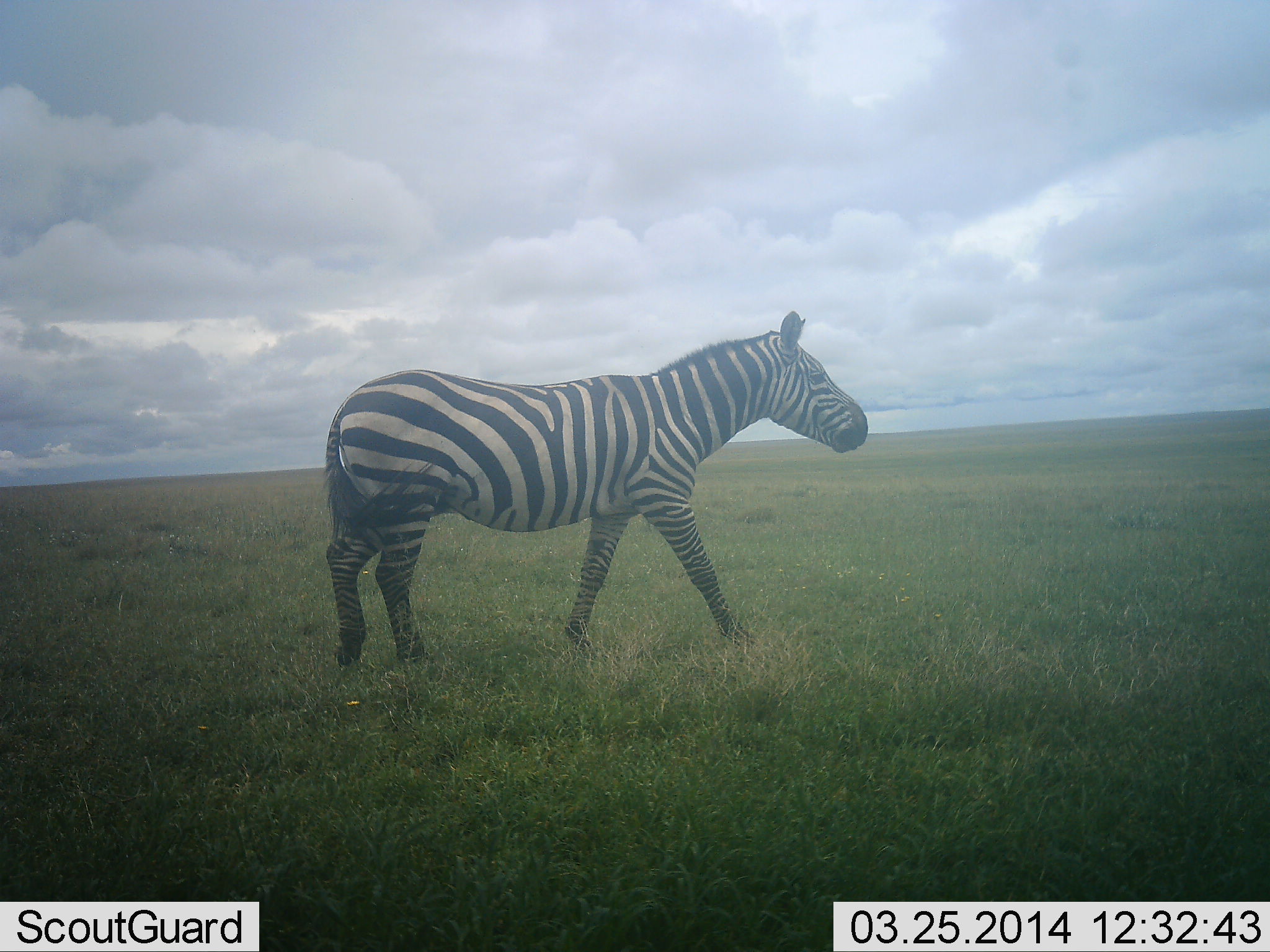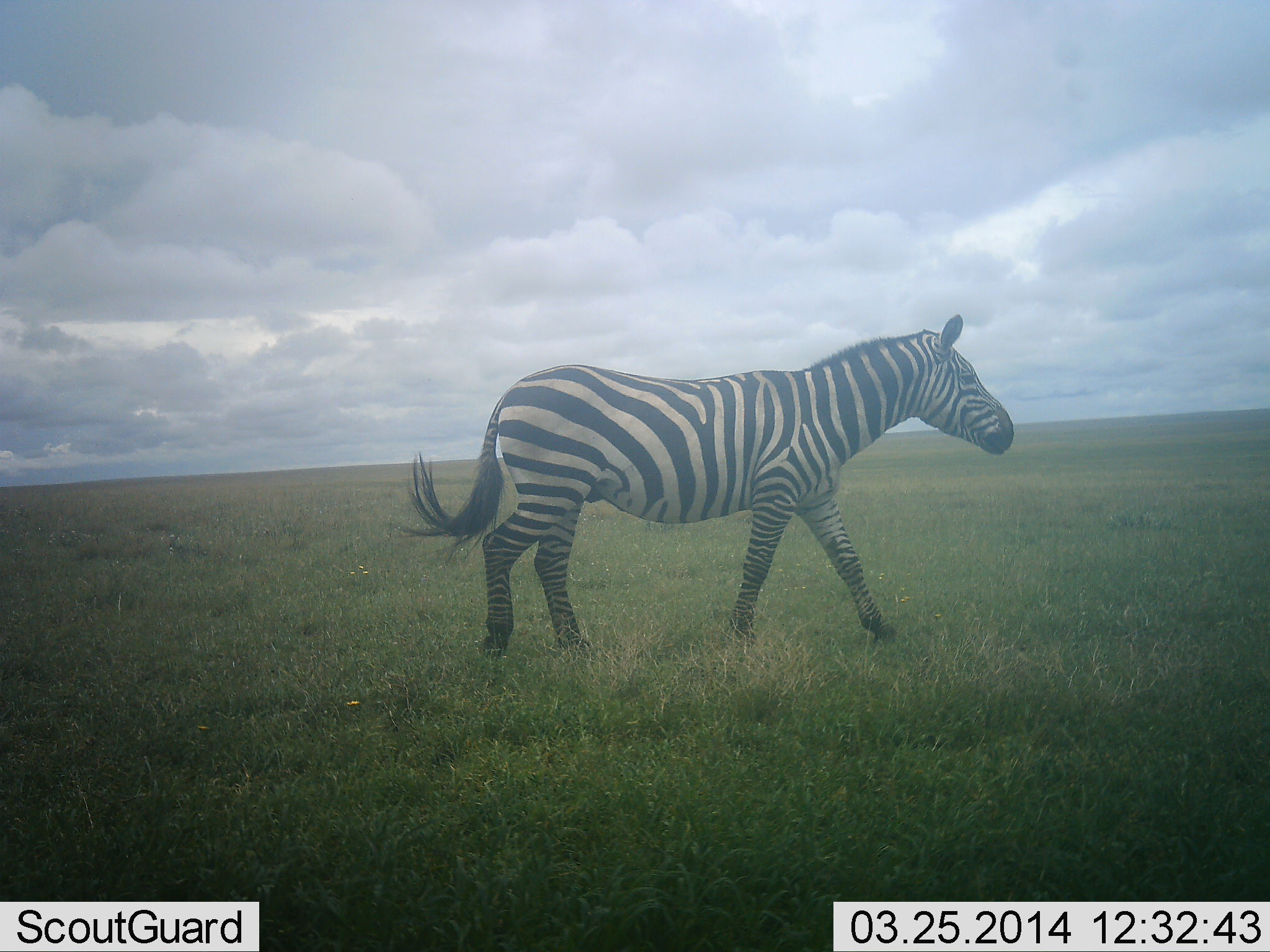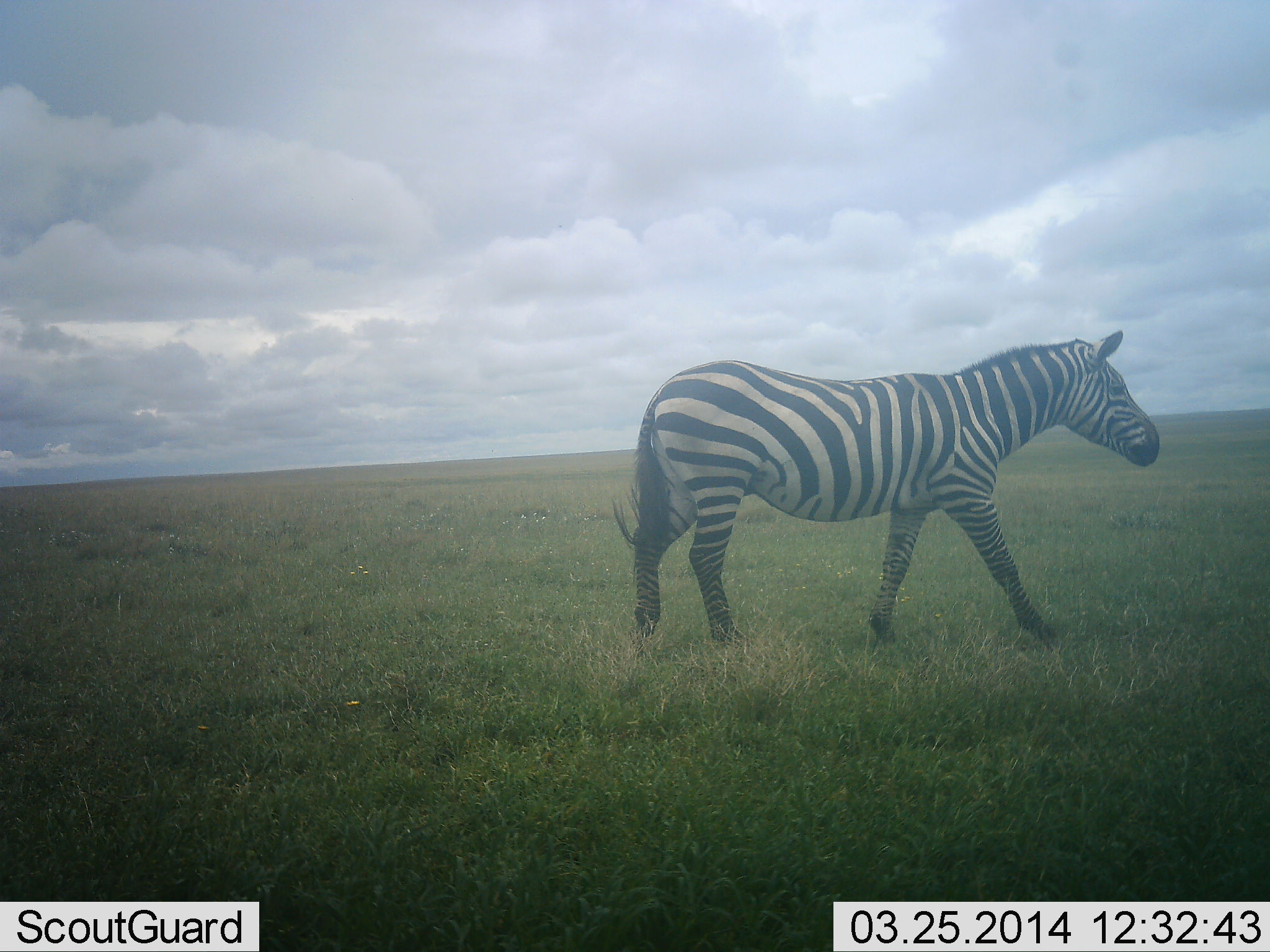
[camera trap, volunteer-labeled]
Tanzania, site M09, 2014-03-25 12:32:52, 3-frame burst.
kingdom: Animalia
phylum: Chordata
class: Mammalia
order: Perissodactyla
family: Equidae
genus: Equus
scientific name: Equus quagga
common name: plains zebra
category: zebra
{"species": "zebra (plains zebra) (Equus quagga)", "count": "1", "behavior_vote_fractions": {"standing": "0%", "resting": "0%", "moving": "100%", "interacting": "0%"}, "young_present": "0%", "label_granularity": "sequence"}